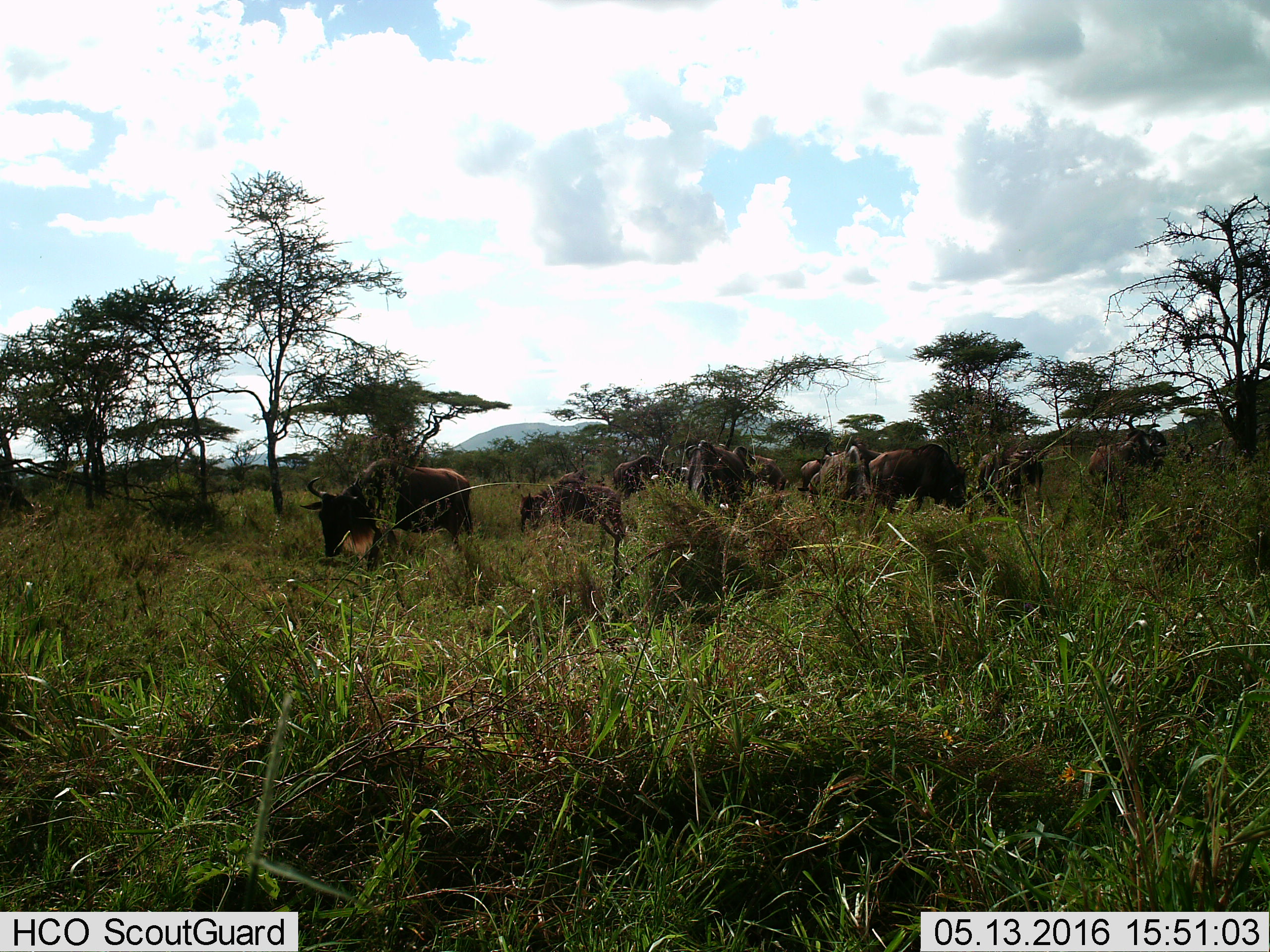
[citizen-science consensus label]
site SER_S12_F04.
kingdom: Animalia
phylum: Chordata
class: Mammalia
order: Artiodactyla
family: Bovidae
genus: Connochaetes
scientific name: Connochaetes taurinus taurinus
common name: blue wildebeest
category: wildebeestblue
Wildebeestblue (blue wildebeest) (Connochaetes taurinus taurinus), count 11-50. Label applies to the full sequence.